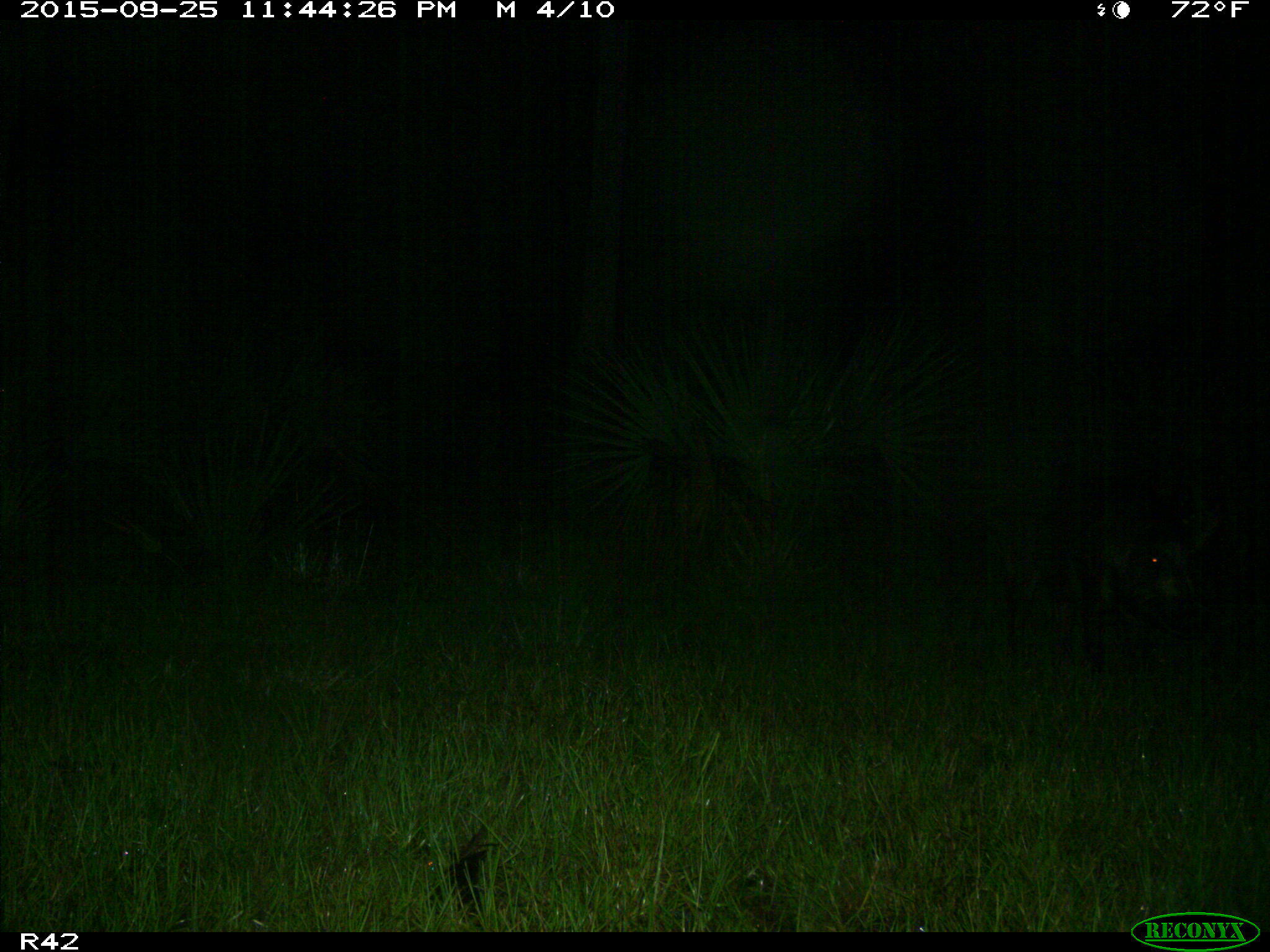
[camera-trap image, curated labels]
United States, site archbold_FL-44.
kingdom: Animalia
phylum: Chordata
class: Mammalia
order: Artiodactyla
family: Suidae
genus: Sus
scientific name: Sus scrofa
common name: wild boar